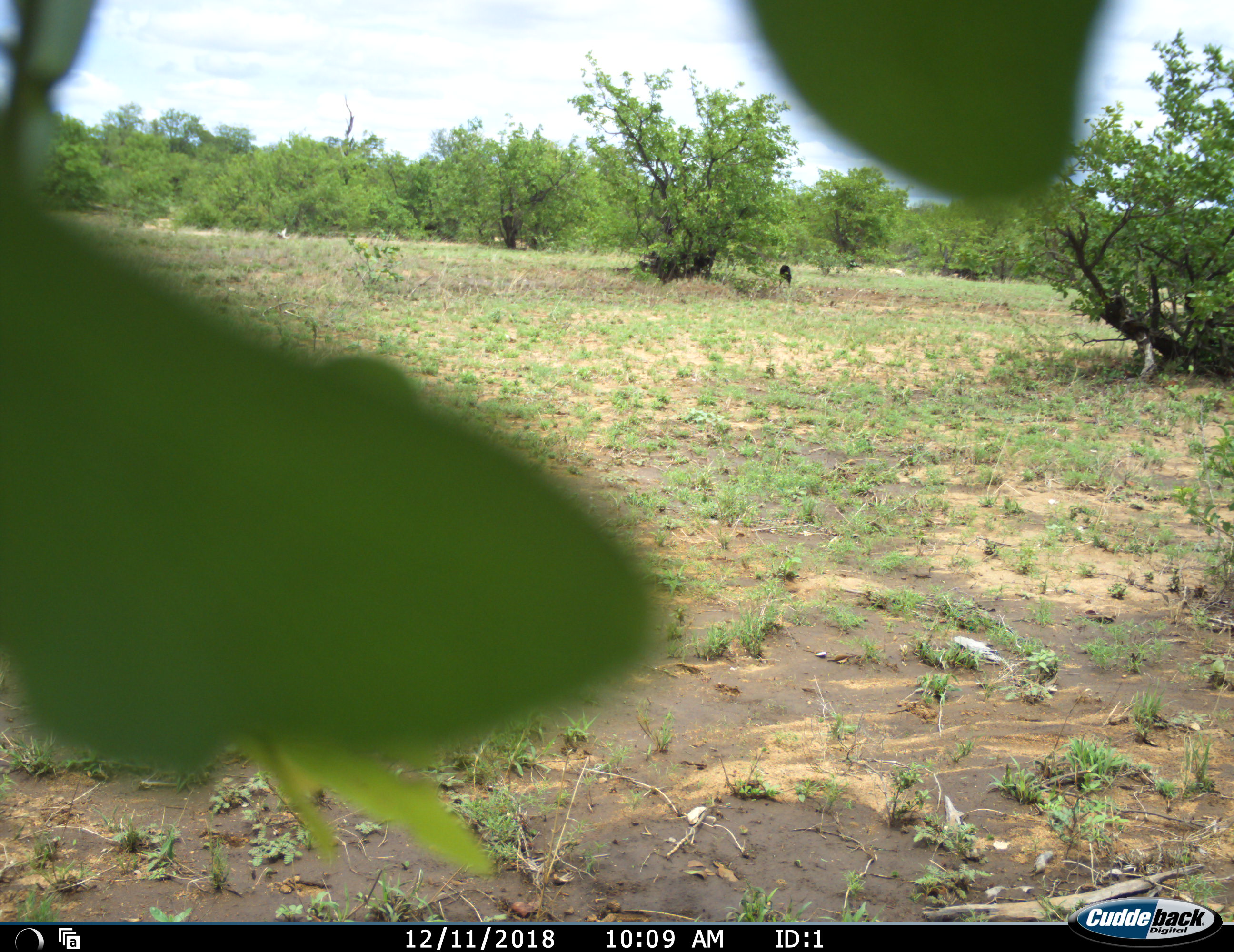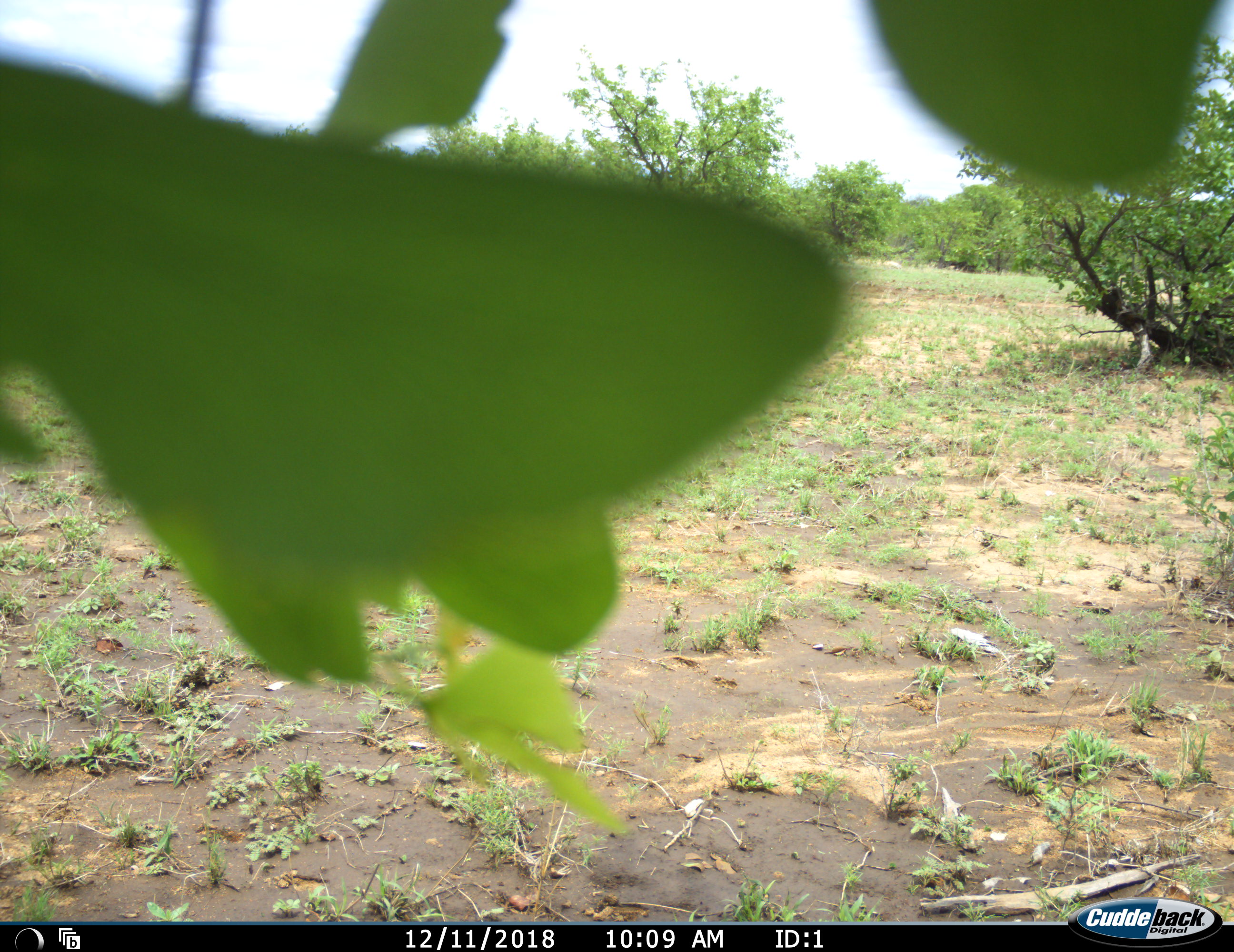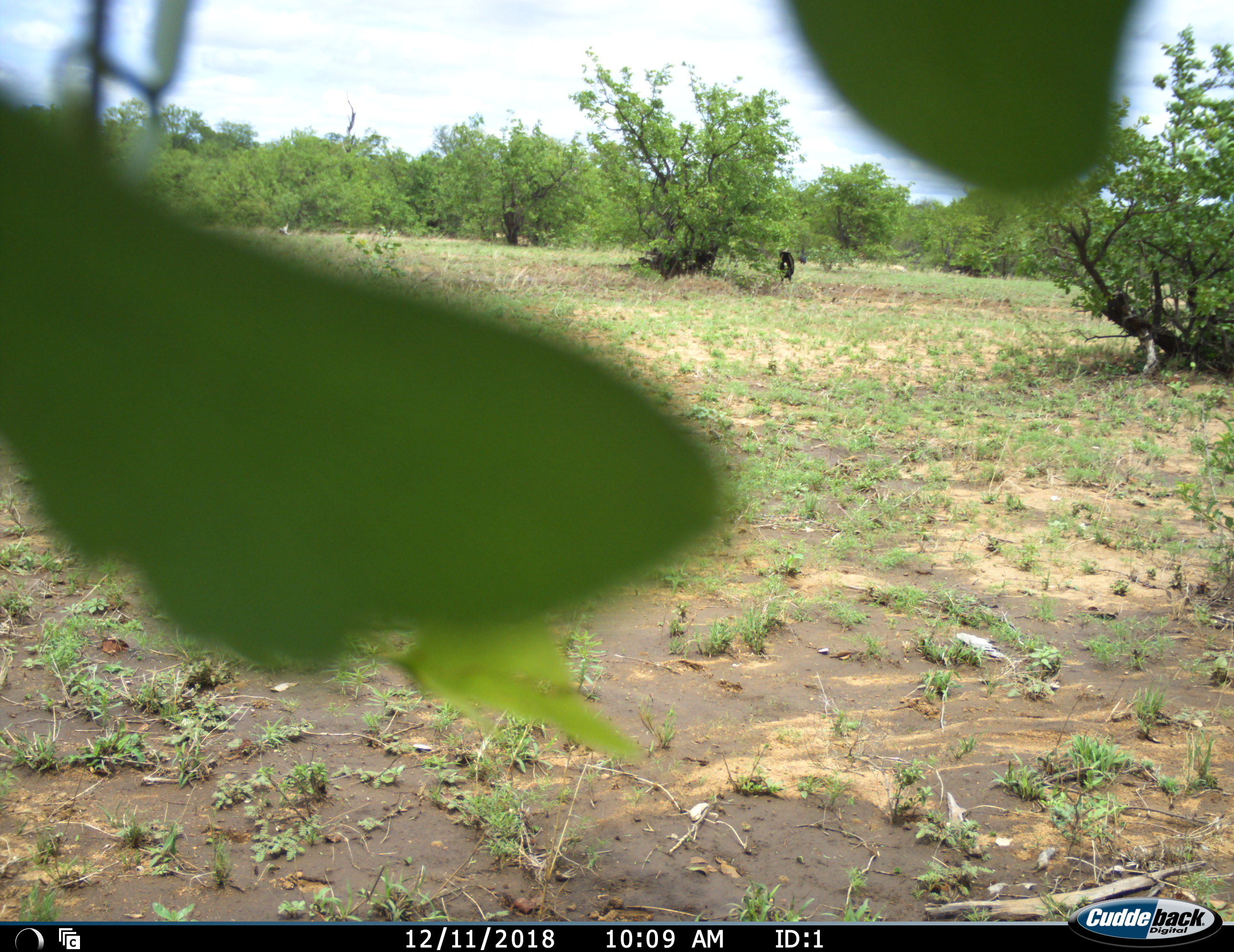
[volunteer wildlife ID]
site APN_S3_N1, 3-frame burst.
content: unidentified animal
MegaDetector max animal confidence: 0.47